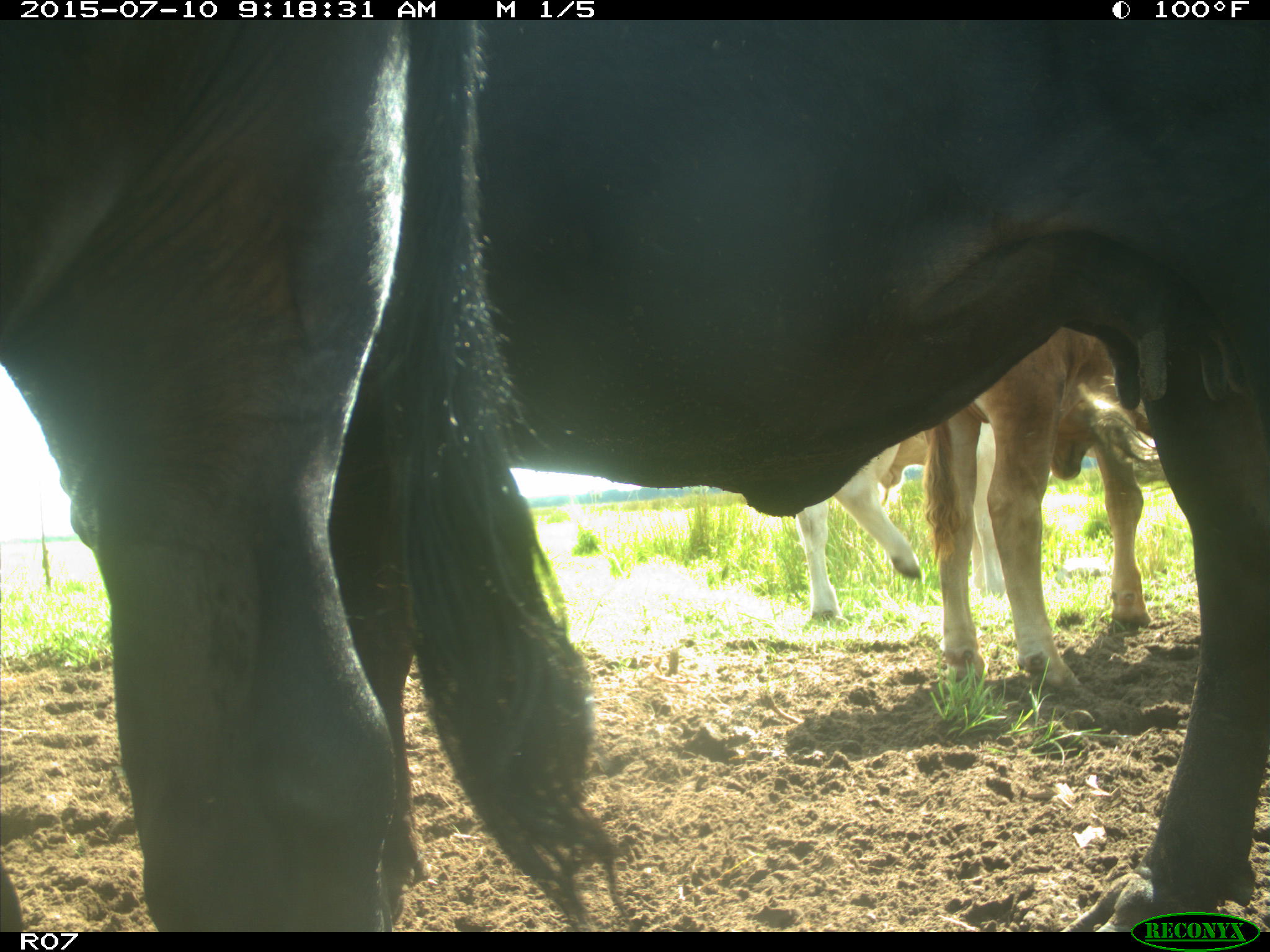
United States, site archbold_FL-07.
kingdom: Animalia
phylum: Chordata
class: Mammalia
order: Artiodactyla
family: Bovidae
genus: Bos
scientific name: Bos taurus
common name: domestic cow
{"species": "Bos taurus (domestic cow)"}